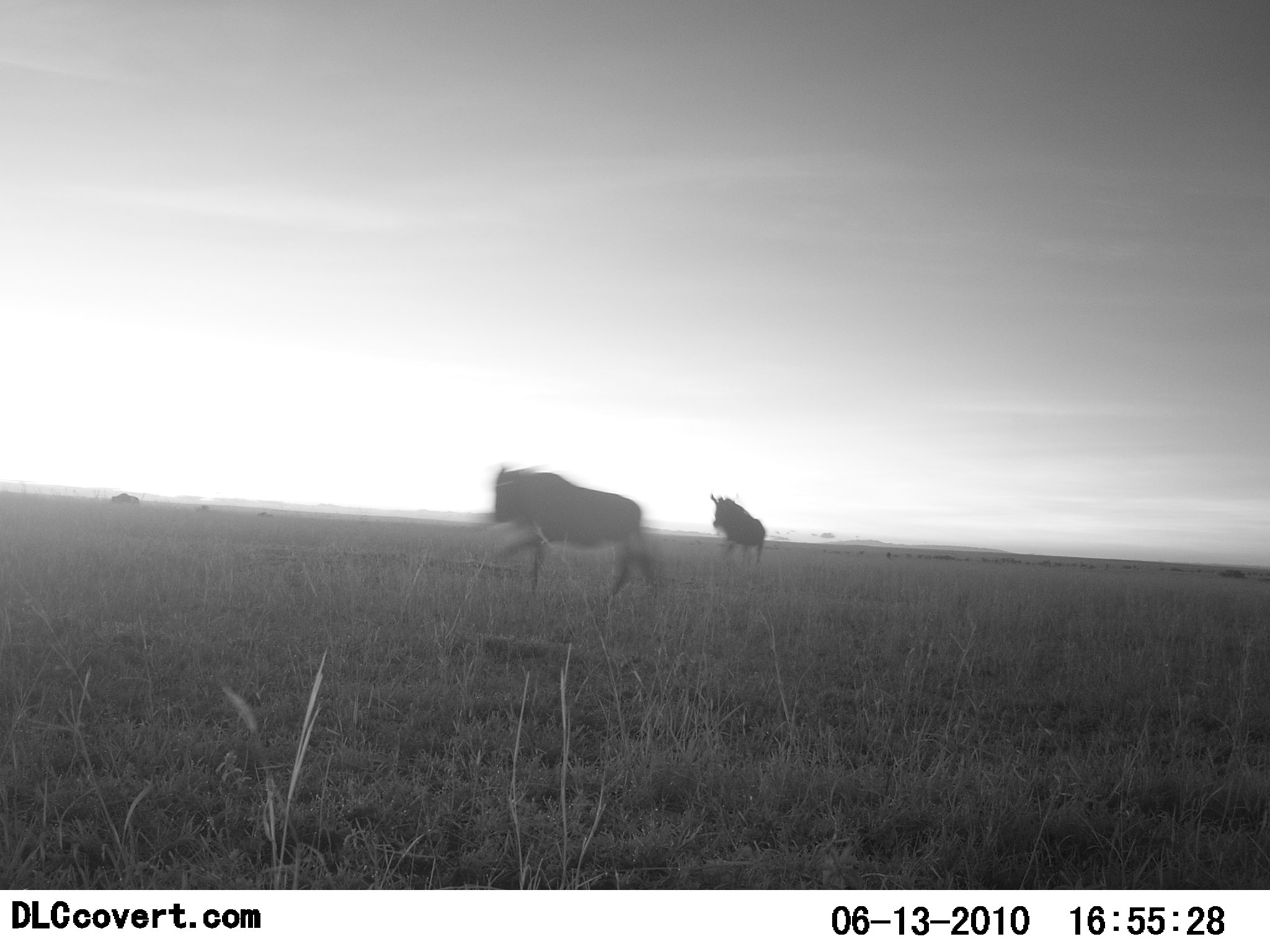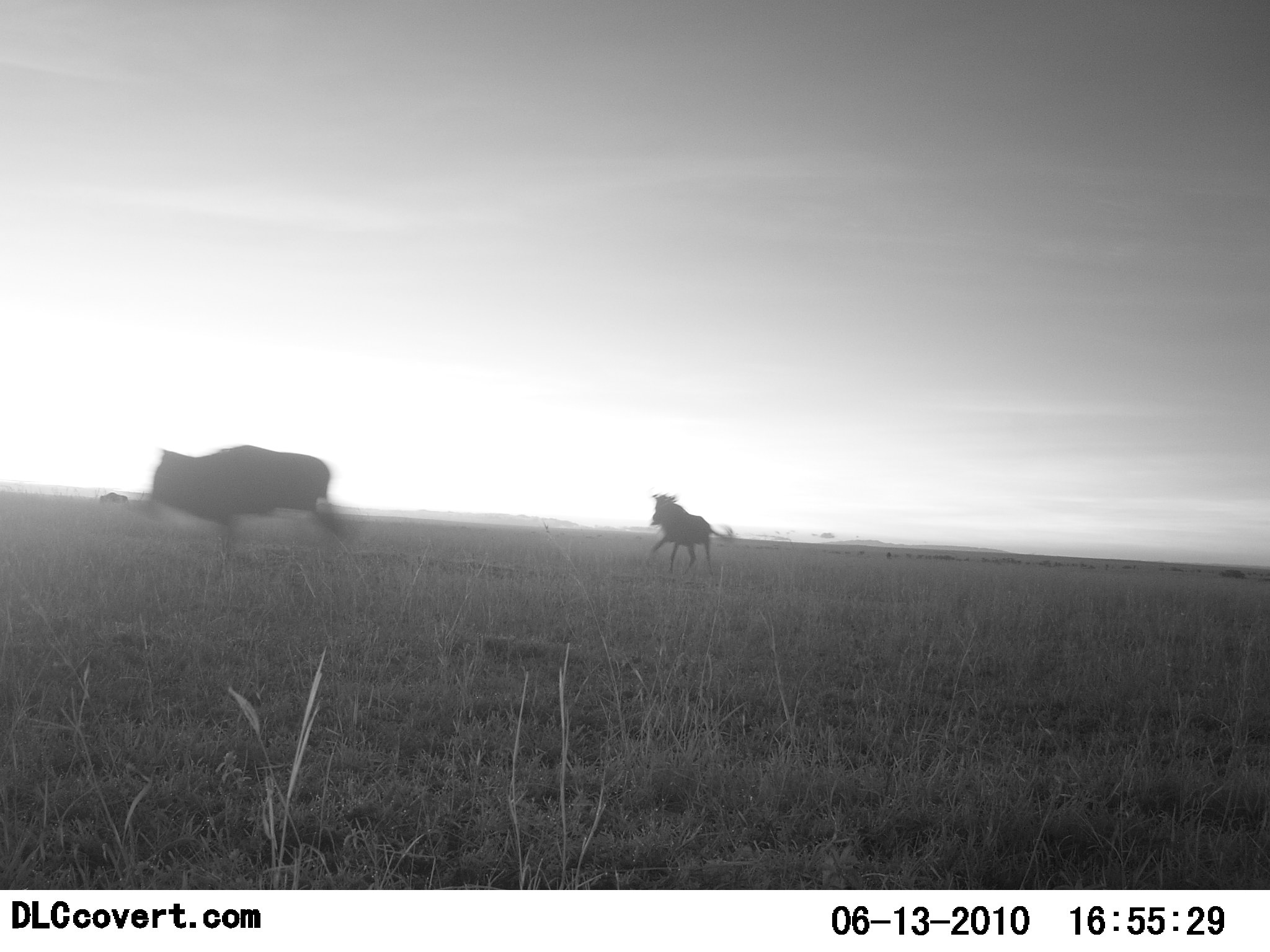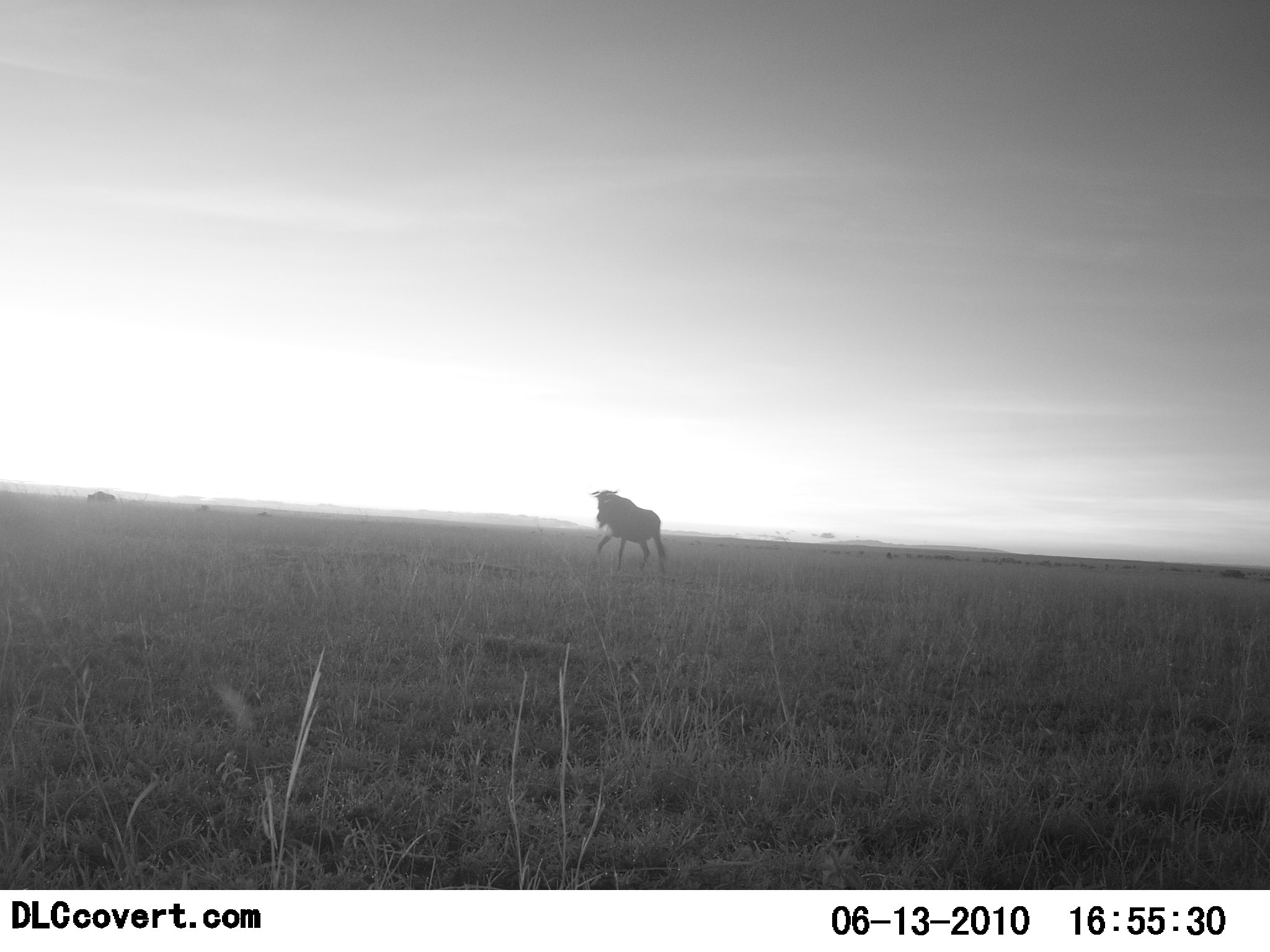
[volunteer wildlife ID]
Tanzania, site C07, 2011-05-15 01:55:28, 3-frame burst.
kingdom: Animalia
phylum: Chordata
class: Mammalia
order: Artiodactyla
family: Bovidae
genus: Connochaetes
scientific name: Connochaetes taurinus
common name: blue wildebeest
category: wildebeest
Wildebeest (blue wildebeest) (Connochaetes taurinus), count 2. Behavior (volunteer vote fractions): standing 0%, resting 0%, moving 100%, interacting 0%. Young present (vote fraction): 0%. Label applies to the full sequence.